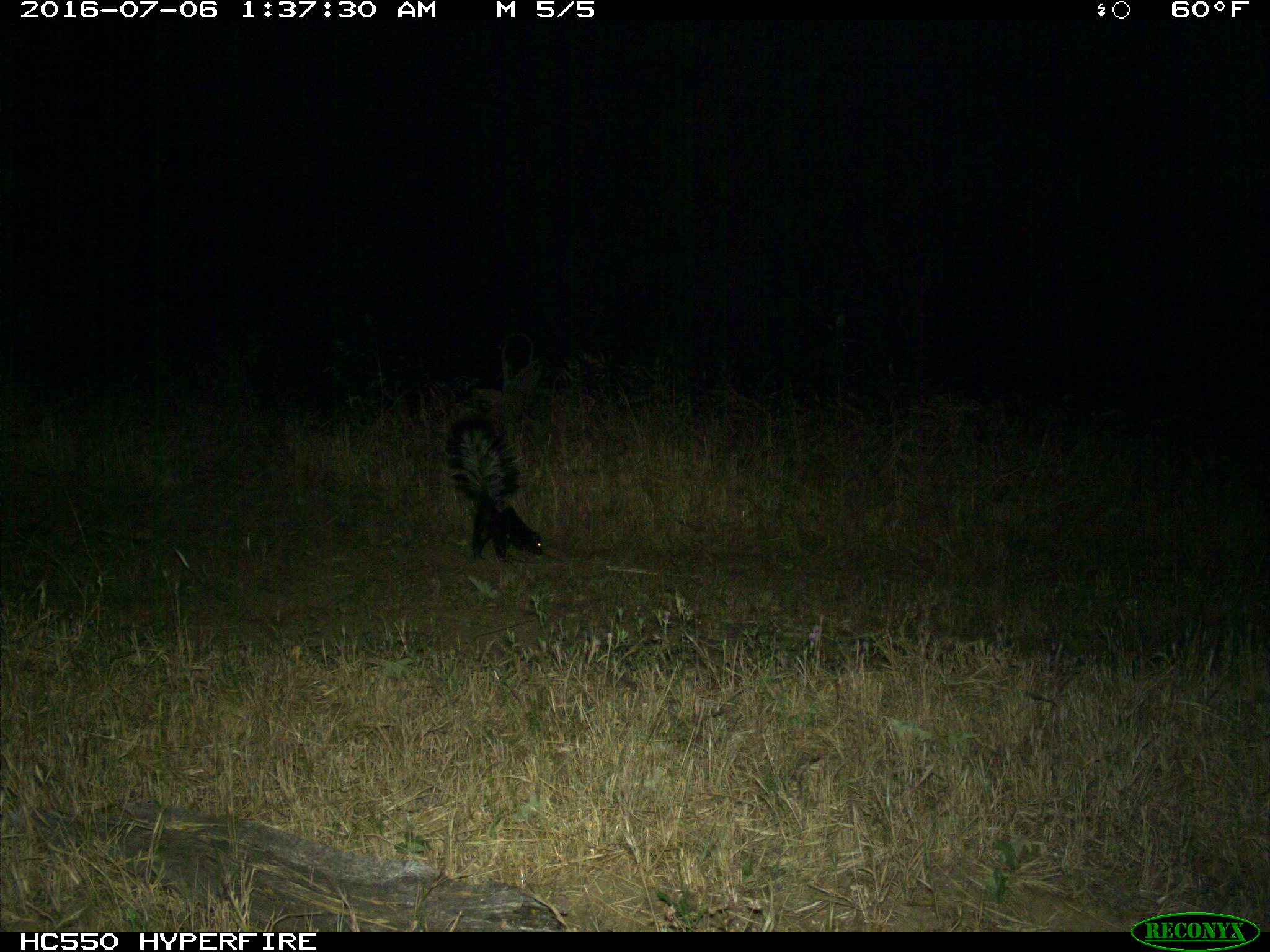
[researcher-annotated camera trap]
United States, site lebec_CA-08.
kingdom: Animalia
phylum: Chordata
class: Mammalia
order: Carnivora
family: Mephitidae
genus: Mephitis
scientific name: Mephitis mephitis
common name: striped skunk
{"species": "Mephitis mephitis (striped skunk)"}